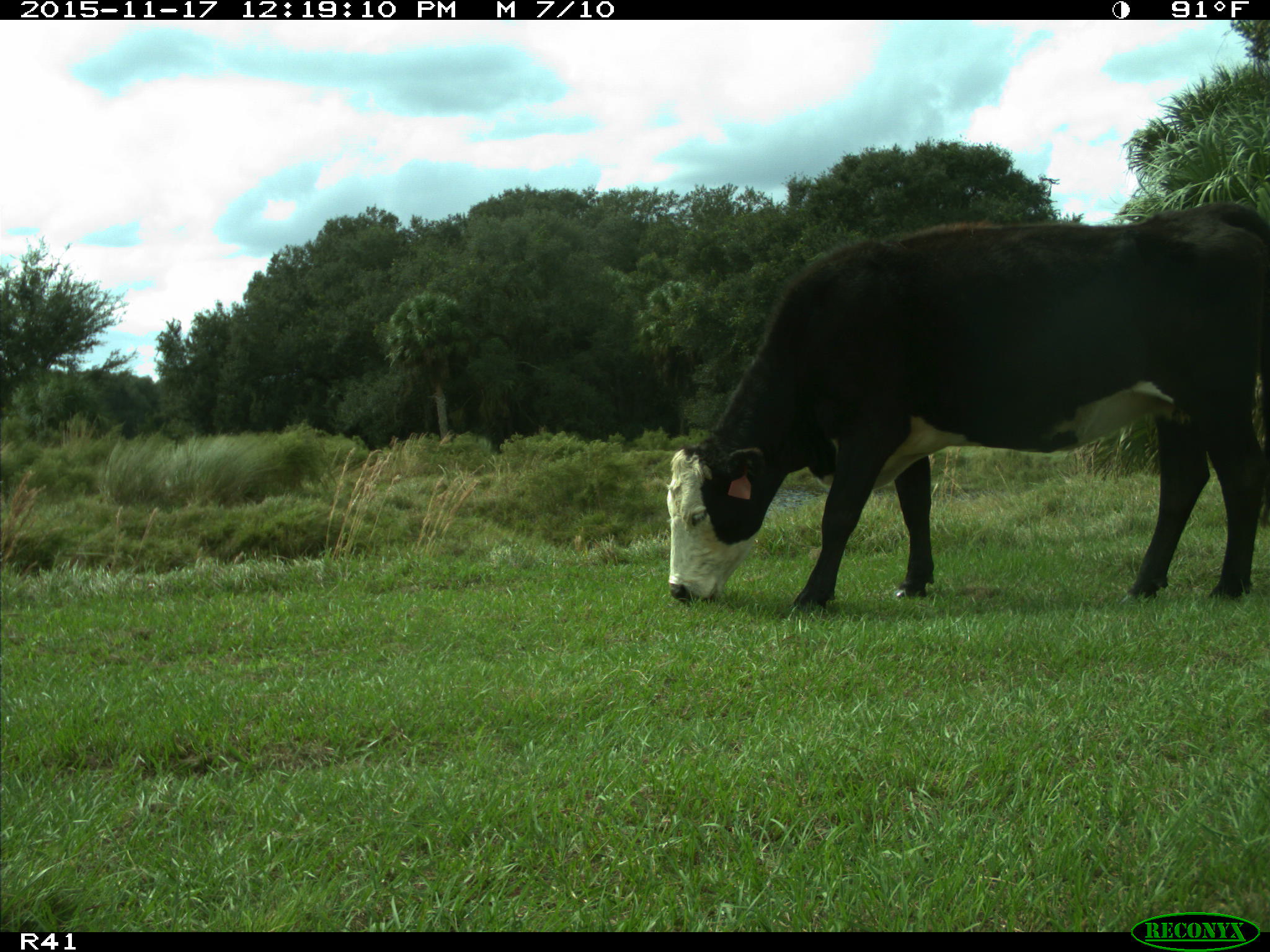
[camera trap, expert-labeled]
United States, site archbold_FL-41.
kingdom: Animalia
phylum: Chordata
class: Mammalia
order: Artiodactyla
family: Bovidae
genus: Bos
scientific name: Bos taurus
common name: domestic cow